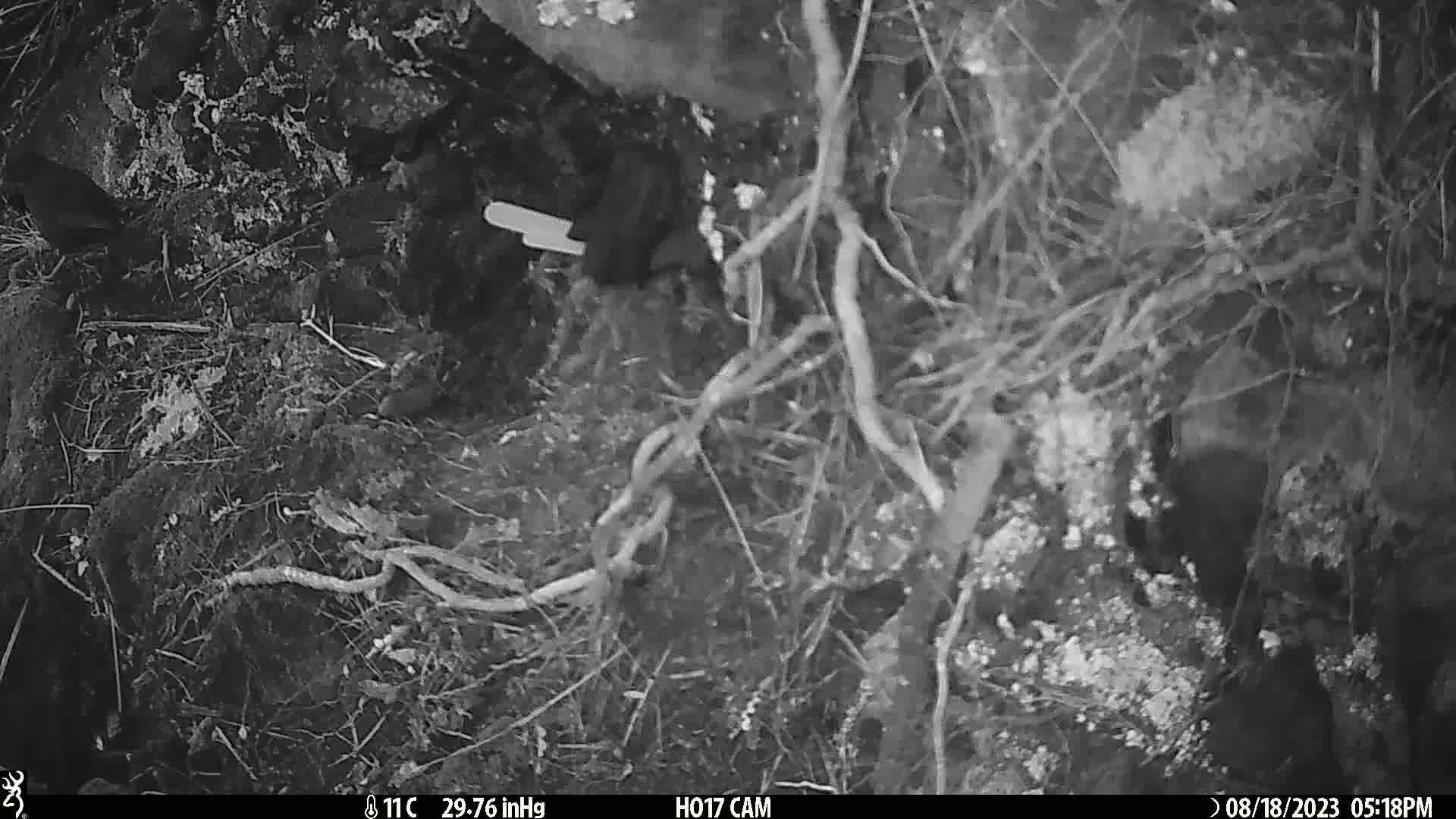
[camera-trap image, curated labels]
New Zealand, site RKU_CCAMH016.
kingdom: Animalia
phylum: Chordata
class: Aves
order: Passeriformes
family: Turdidae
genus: Turdus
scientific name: Turdus merula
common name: eurasian blackbird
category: blackbird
Blackbird (eurasian blackbird) (Turdus merula).